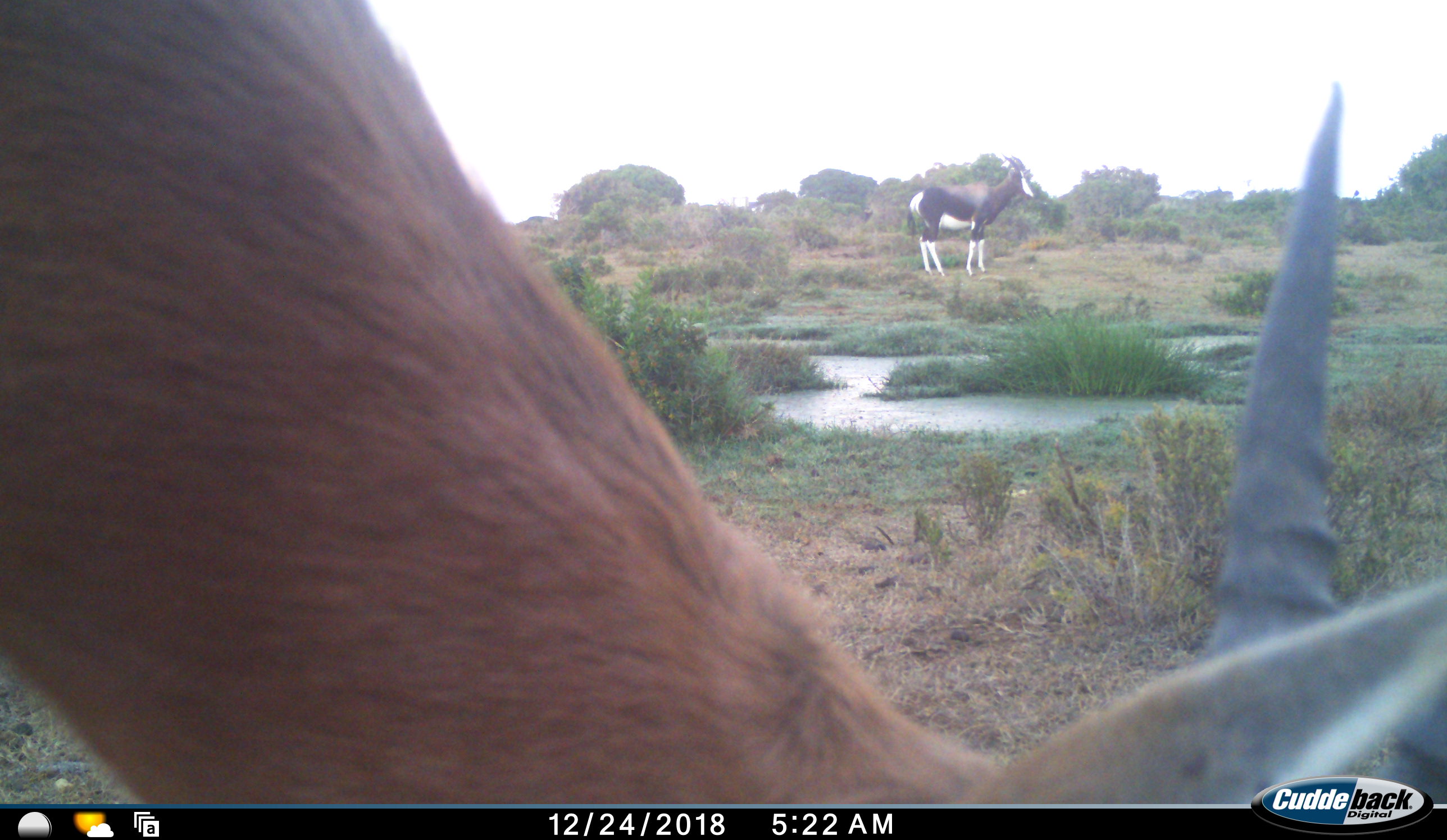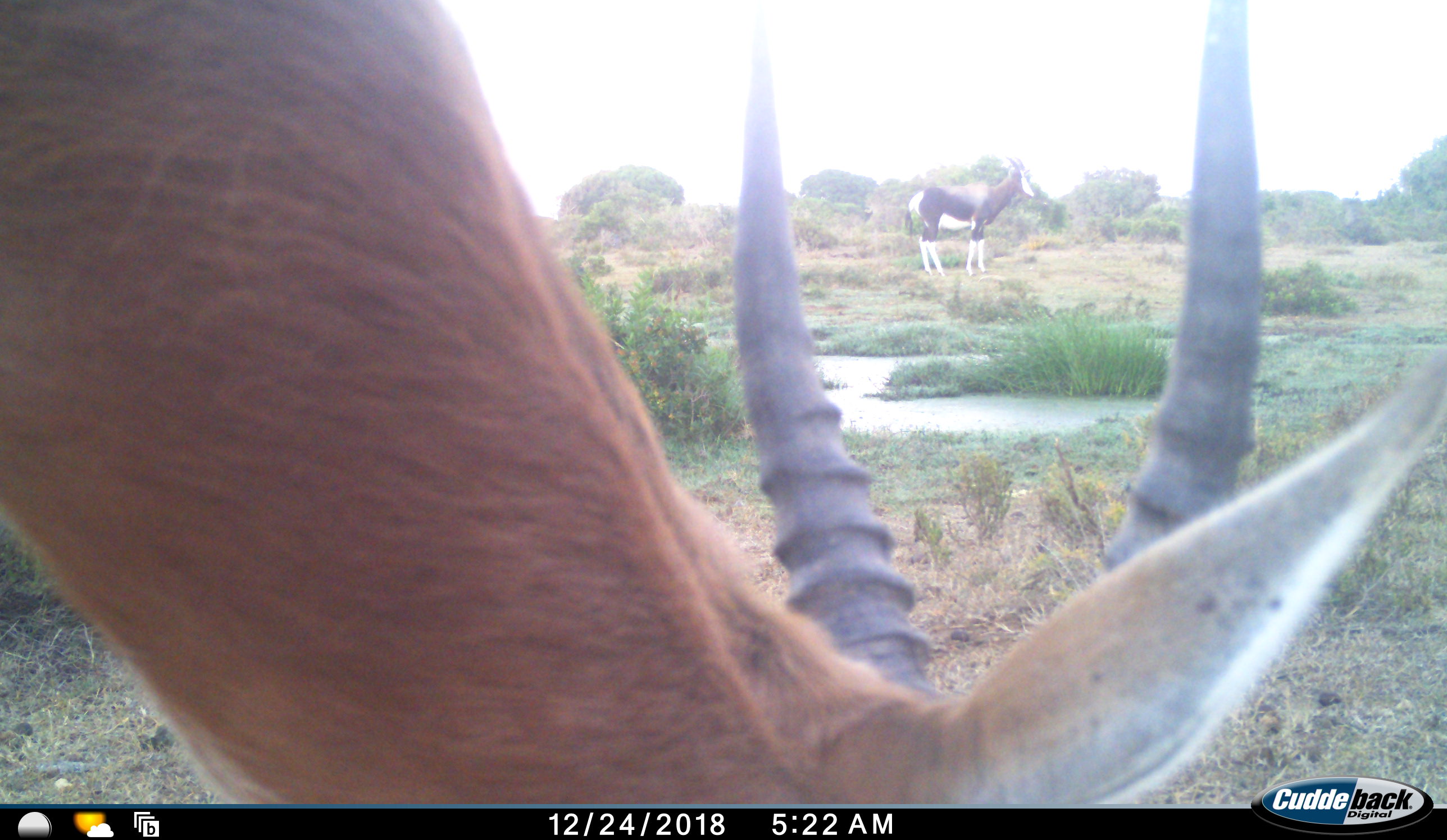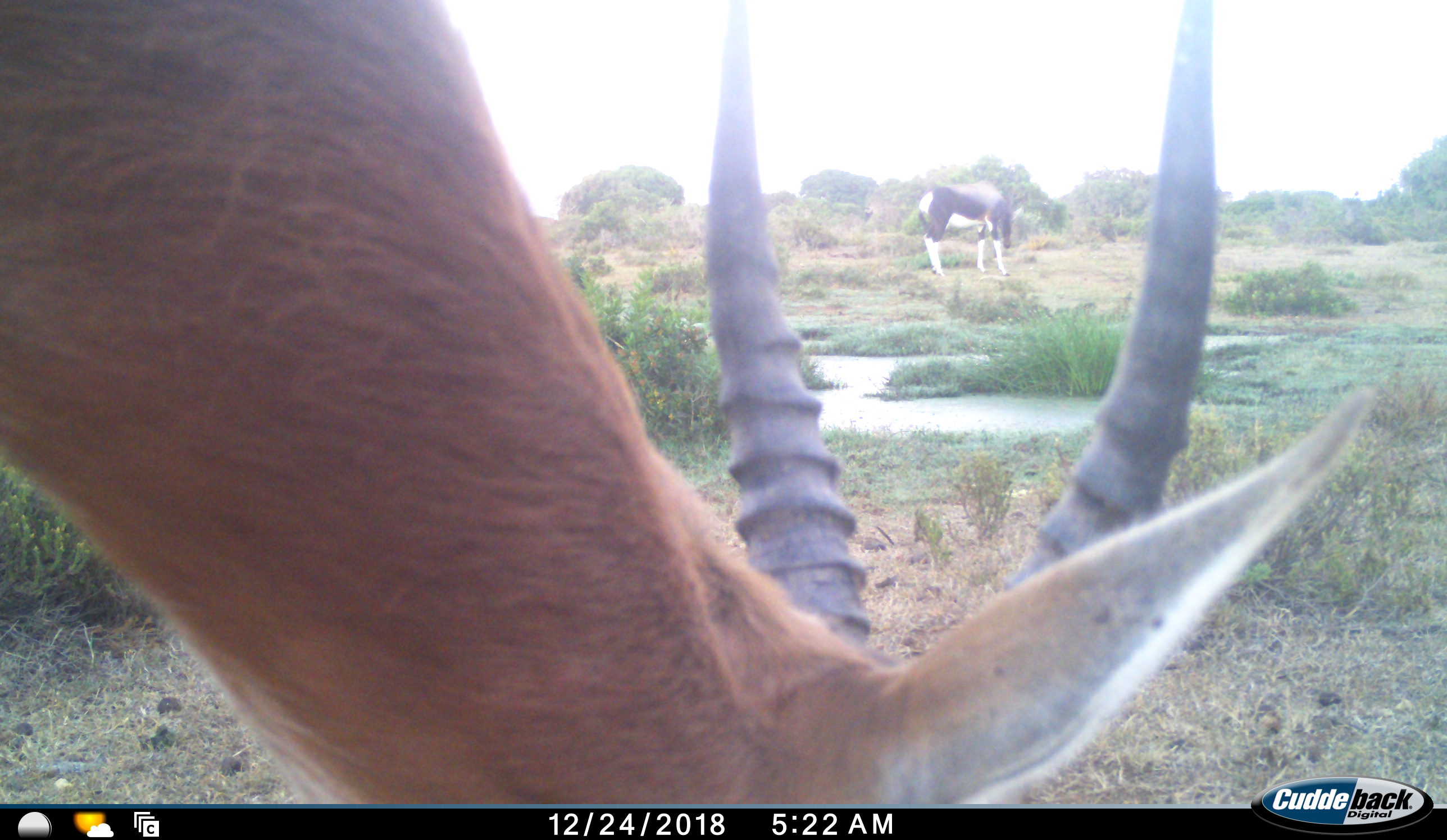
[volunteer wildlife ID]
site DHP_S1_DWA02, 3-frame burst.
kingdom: Animalia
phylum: Chordata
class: Mammalia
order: Artiodactyla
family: Bovidae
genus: Damaliscus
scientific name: Damaliscus pygargus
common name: bontebok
Bontebok (Damaliscus pygargus), count 2. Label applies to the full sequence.